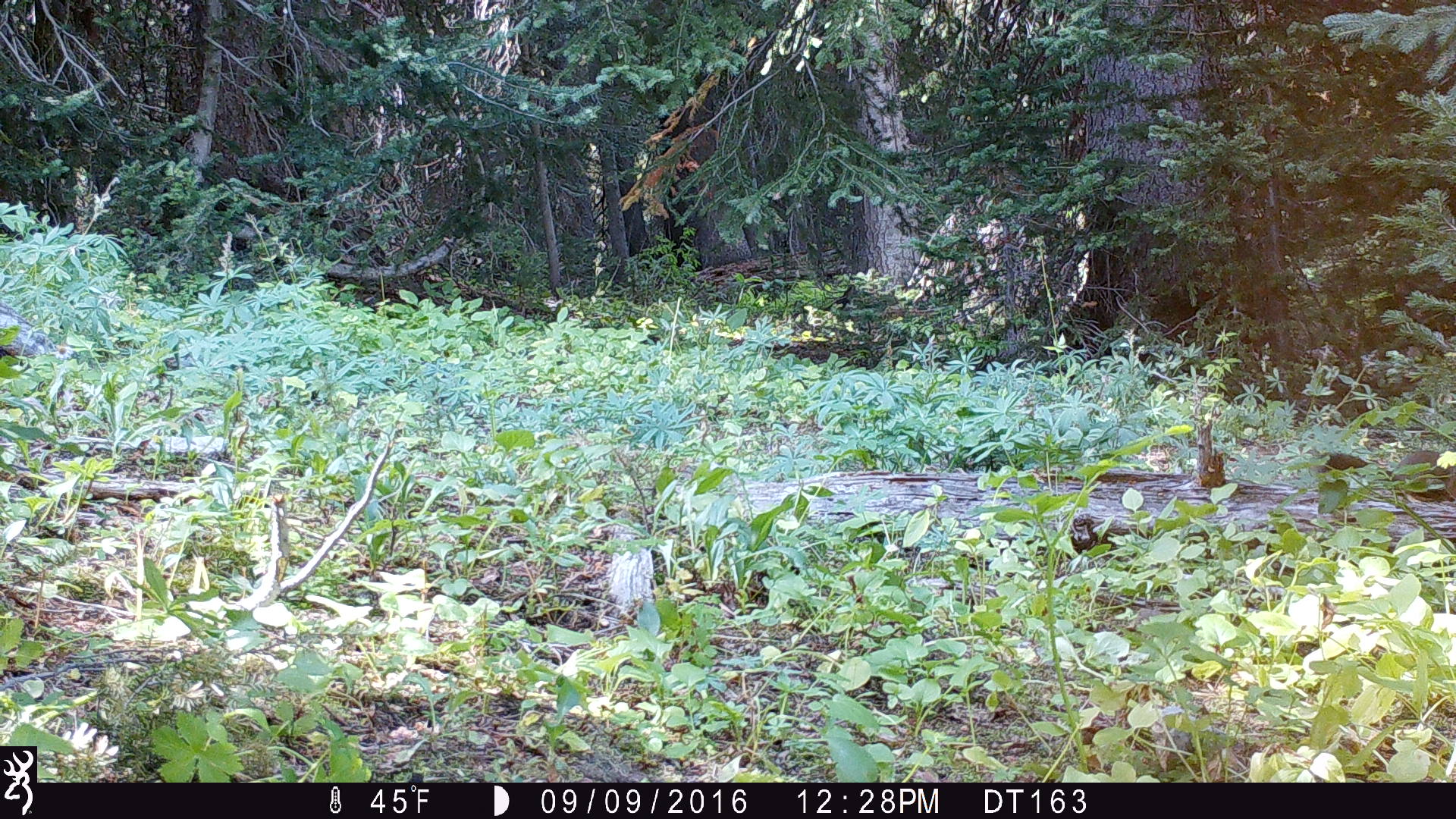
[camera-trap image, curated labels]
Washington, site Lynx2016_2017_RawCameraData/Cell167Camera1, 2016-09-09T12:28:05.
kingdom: Animalia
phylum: Chordata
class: Mammalia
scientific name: Mammalia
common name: small mammal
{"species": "small mammal (Mammalia)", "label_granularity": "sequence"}